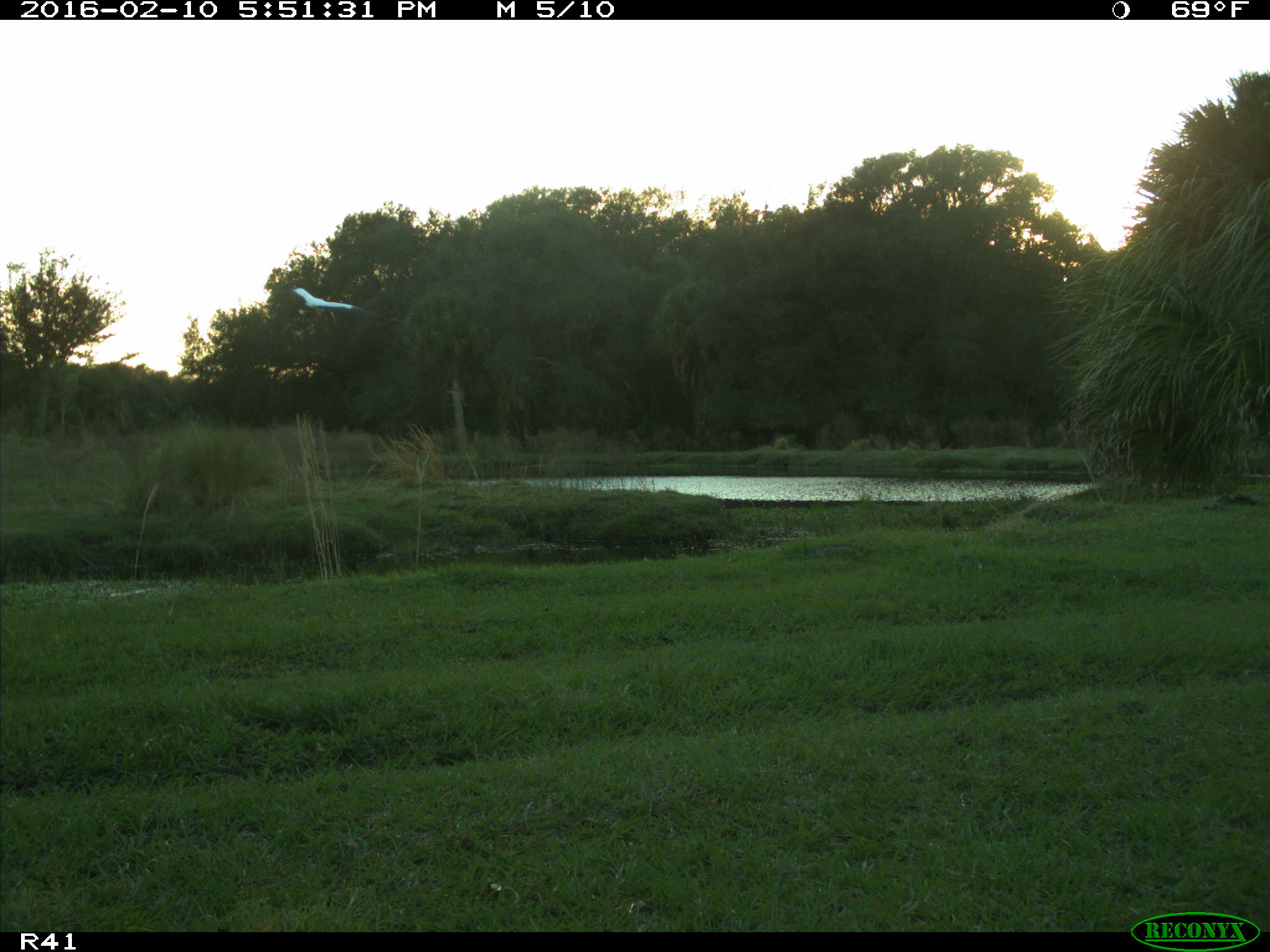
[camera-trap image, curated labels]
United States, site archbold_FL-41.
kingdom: Animalia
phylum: Chordata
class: Aves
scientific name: Aves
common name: birds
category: unidentified bird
Unidentified bird (birds) (Aves).